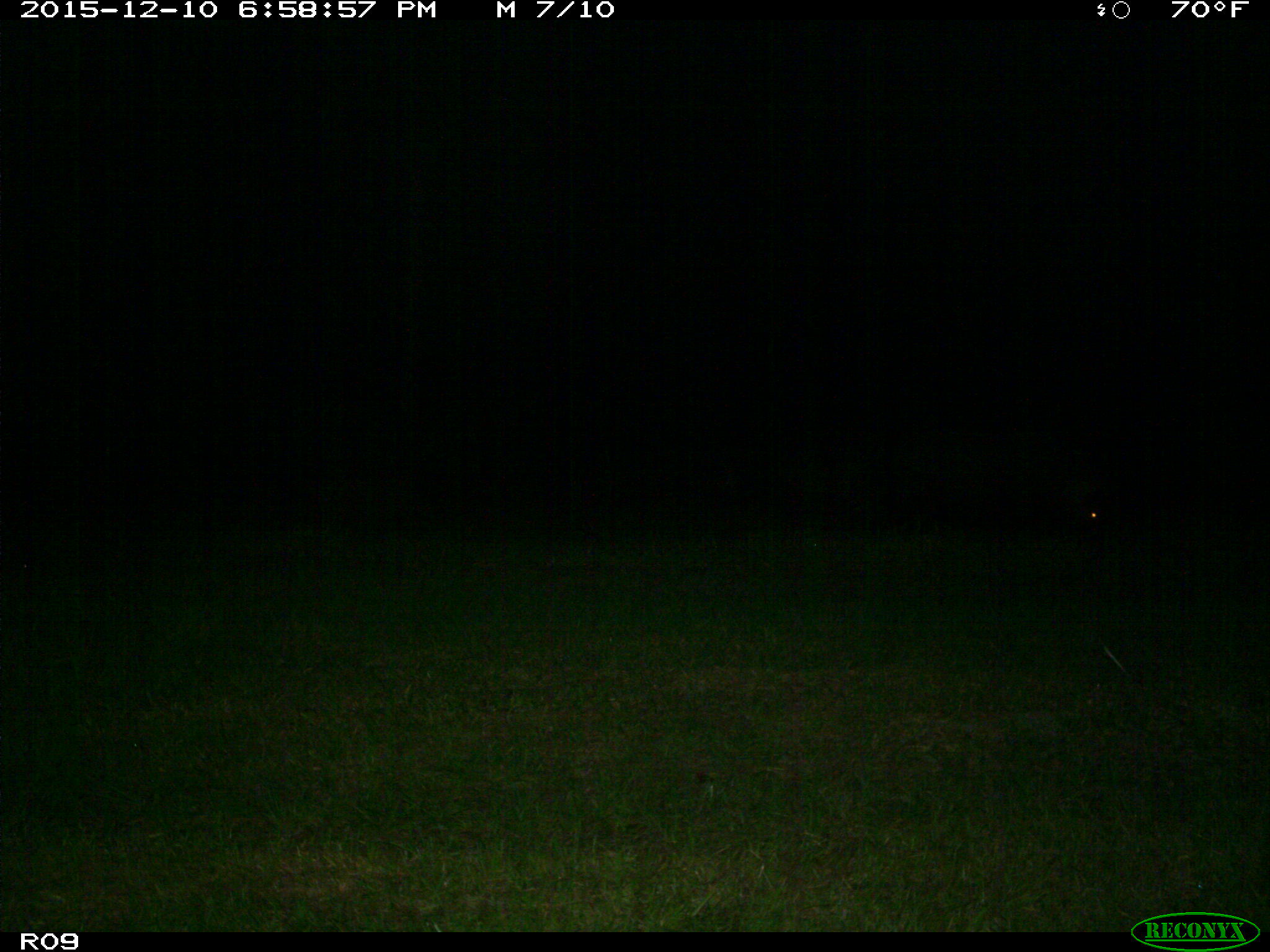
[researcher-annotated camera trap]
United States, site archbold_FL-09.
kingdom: Animalia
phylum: Chordata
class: Mammalia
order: Artiodactyla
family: Suidae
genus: Sus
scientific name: Sus scrofa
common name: wild boar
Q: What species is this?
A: Sus scrofa (wild boar).